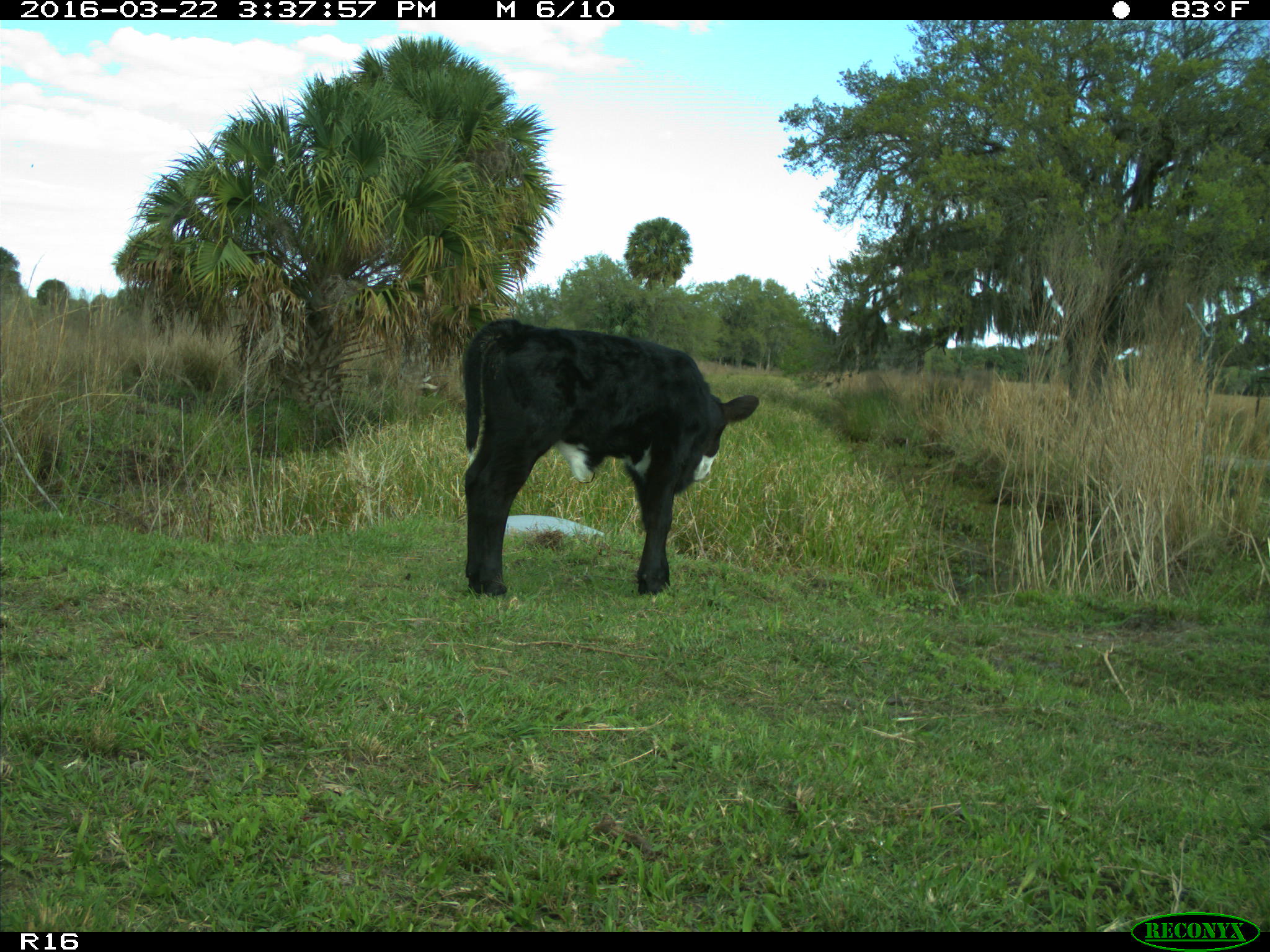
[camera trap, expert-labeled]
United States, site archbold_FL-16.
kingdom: Animalia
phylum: Chordata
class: Mammalia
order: Artiodactyla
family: Bovidae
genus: Bos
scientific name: Bos taurus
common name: domestic cow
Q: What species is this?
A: Bos taurus (domestic cow).